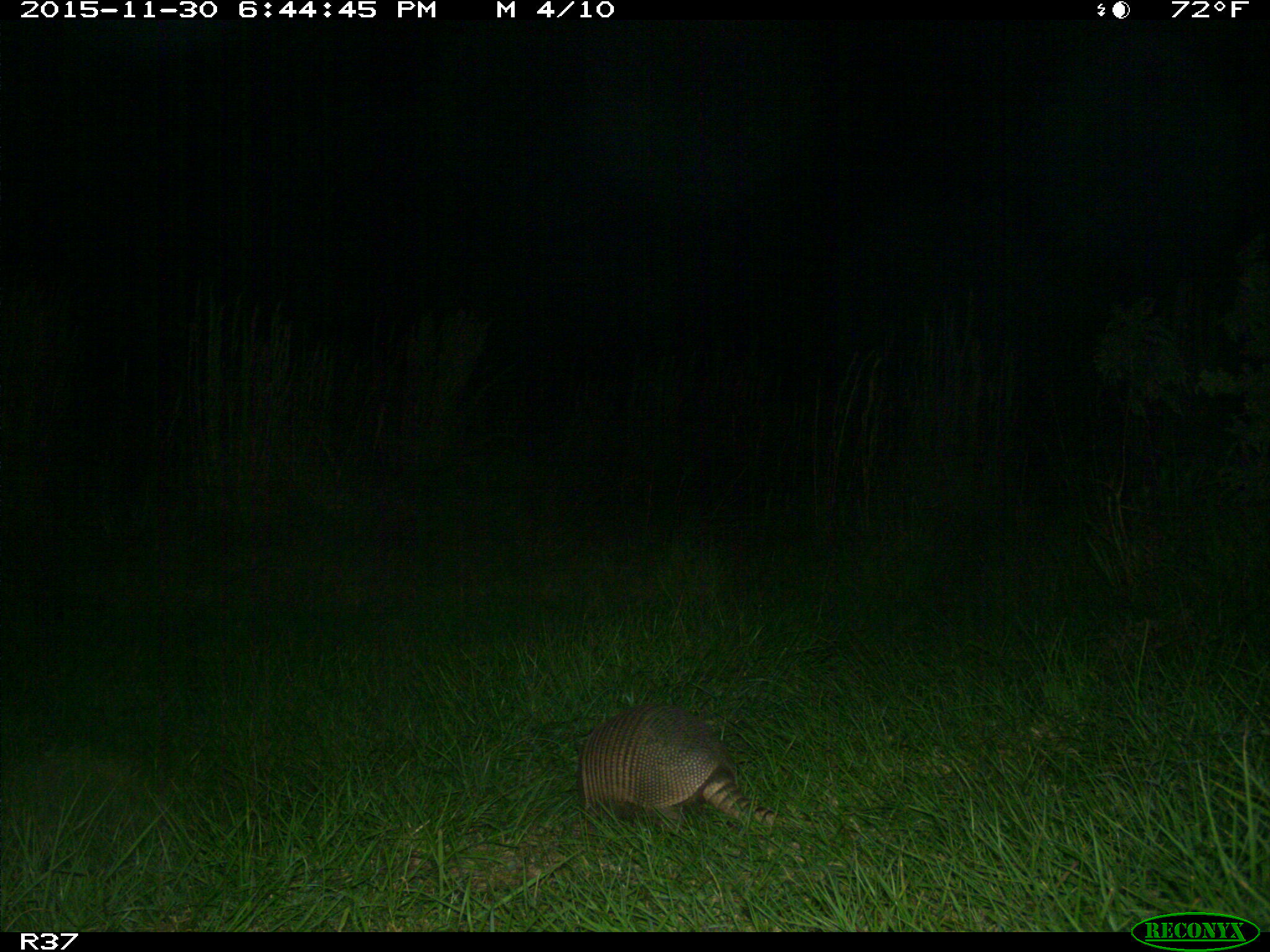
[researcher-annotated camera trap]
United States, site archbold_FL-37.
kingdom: Animalia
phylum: Chordata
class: Mammalia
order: Cingulata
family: Dasypodidae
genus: Dasypus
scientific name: Dasypus novemcinctus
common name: nine-banded armadillo